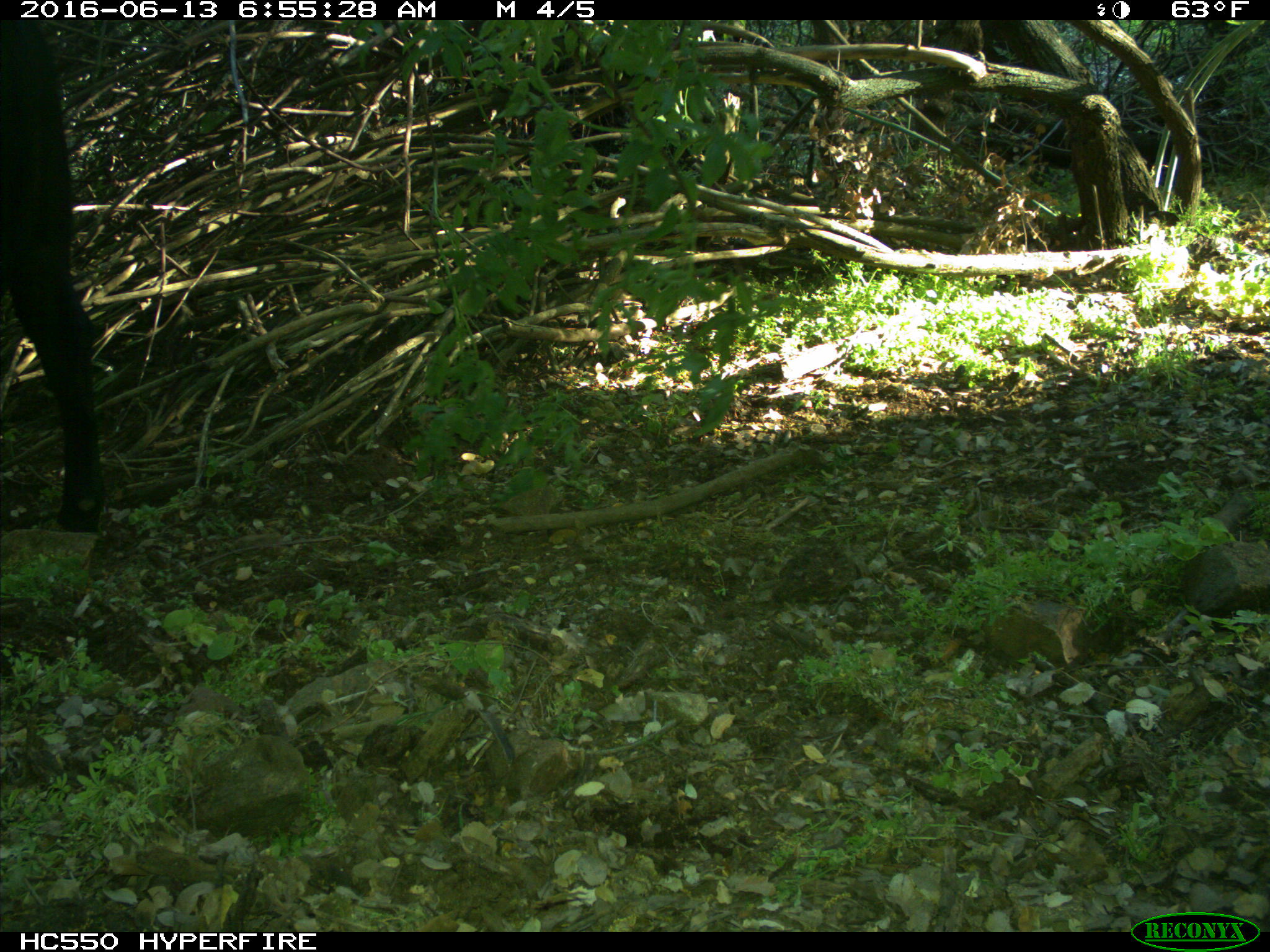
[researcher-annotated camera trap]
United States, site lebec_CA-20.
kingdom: Animalia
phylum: Chordata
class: Mammalia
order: Artiodactyla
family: Bovidae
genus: Bos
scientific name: Bos taurus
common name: domestic cow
Bos taurus (domestic cow).